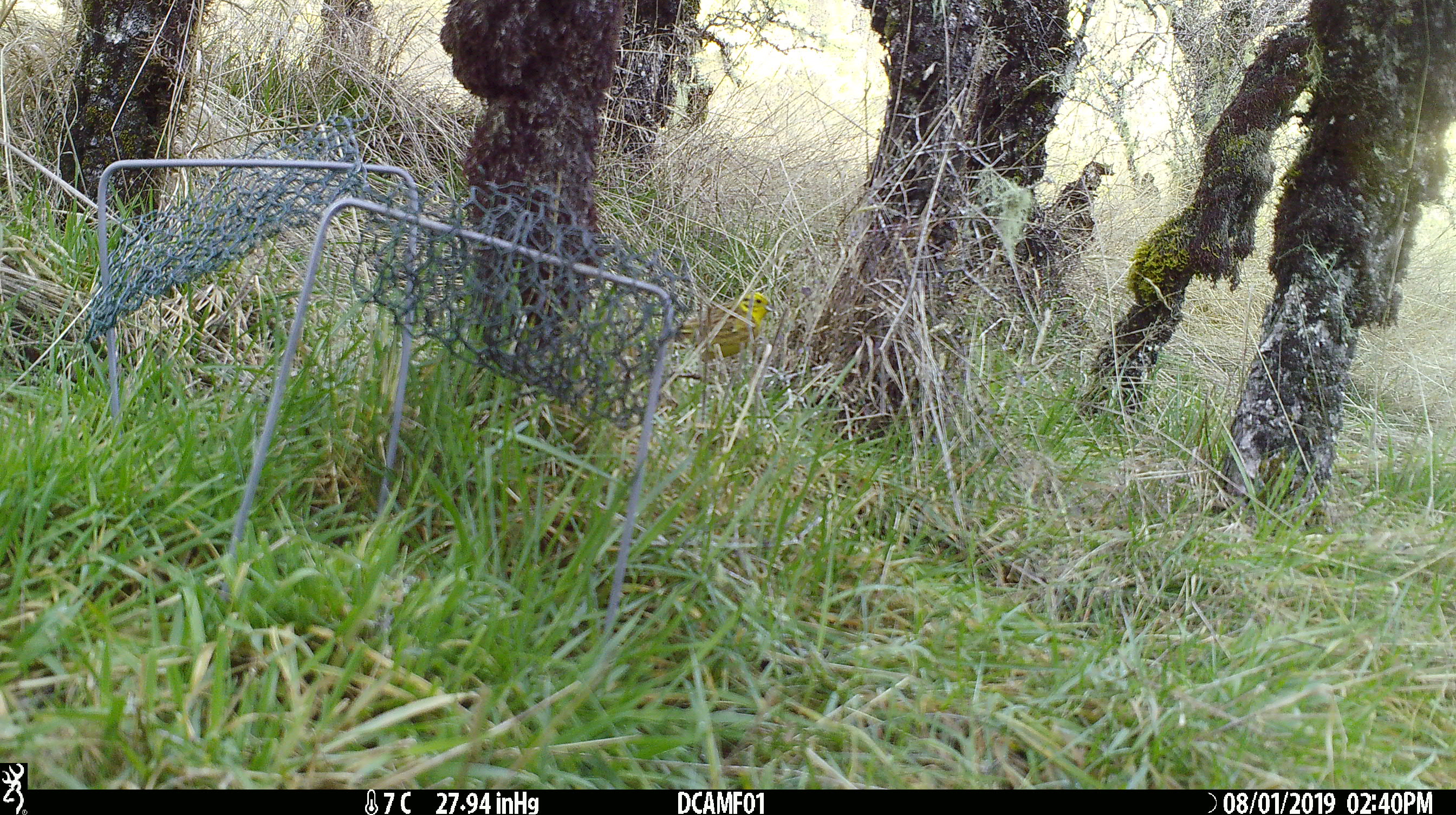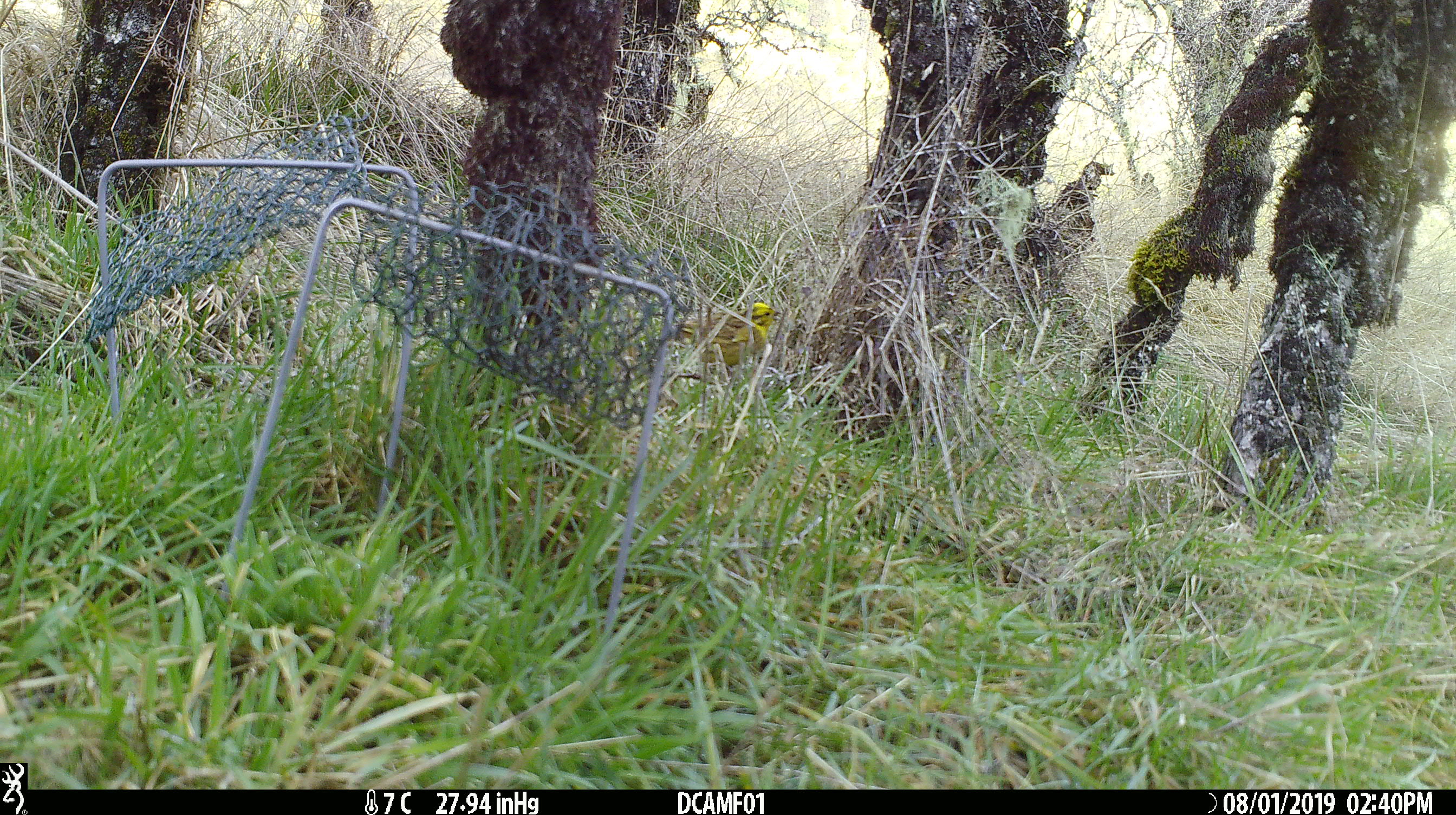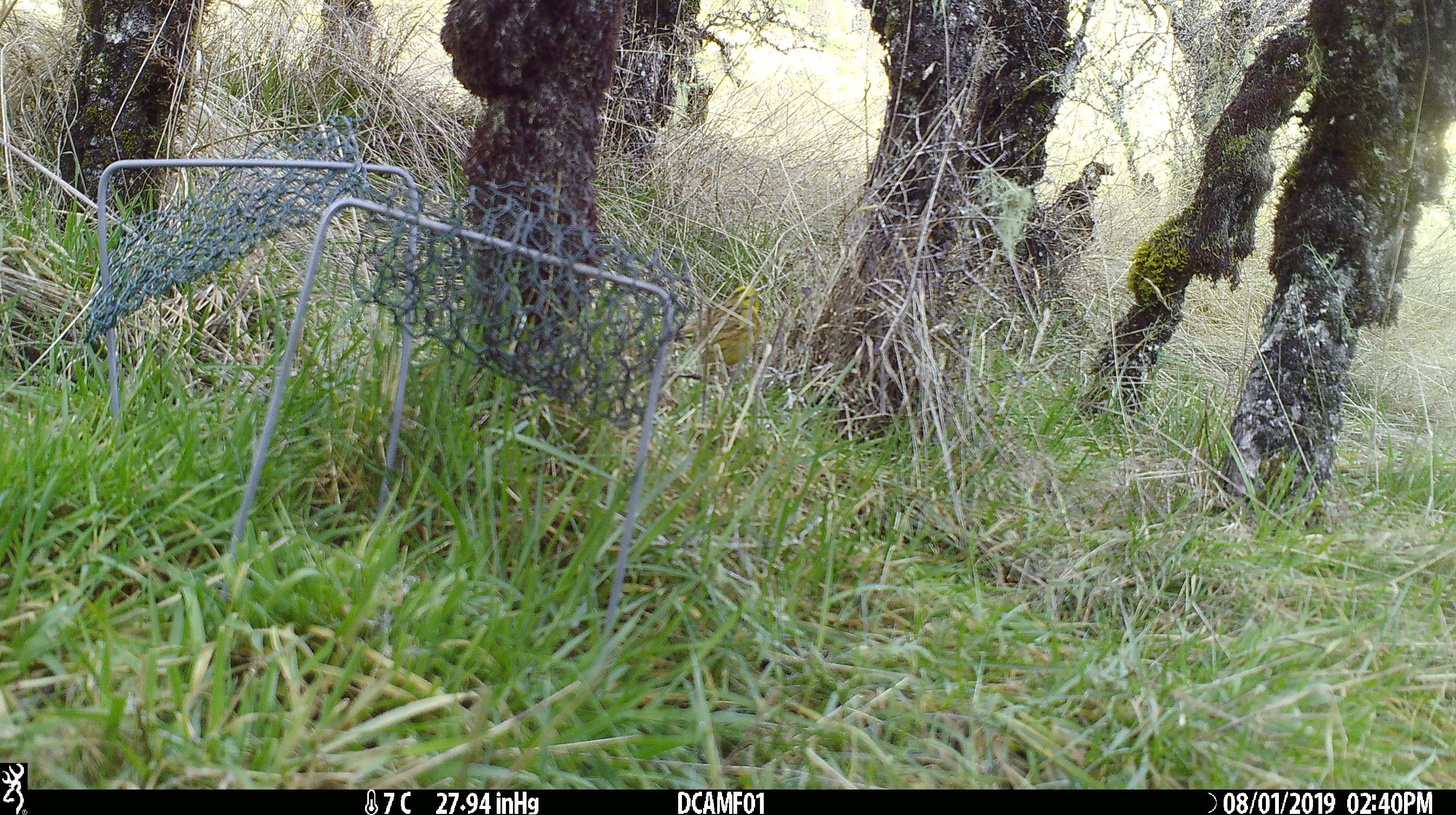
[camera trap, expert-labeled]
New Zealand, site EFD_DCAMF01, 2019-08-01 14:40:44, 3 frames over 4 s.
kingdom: Animalia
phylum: Chordata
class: Aves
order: Passeriformes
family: Emberizidae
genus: Emberiza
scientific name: Emberiza citrinella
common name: yellowhammer